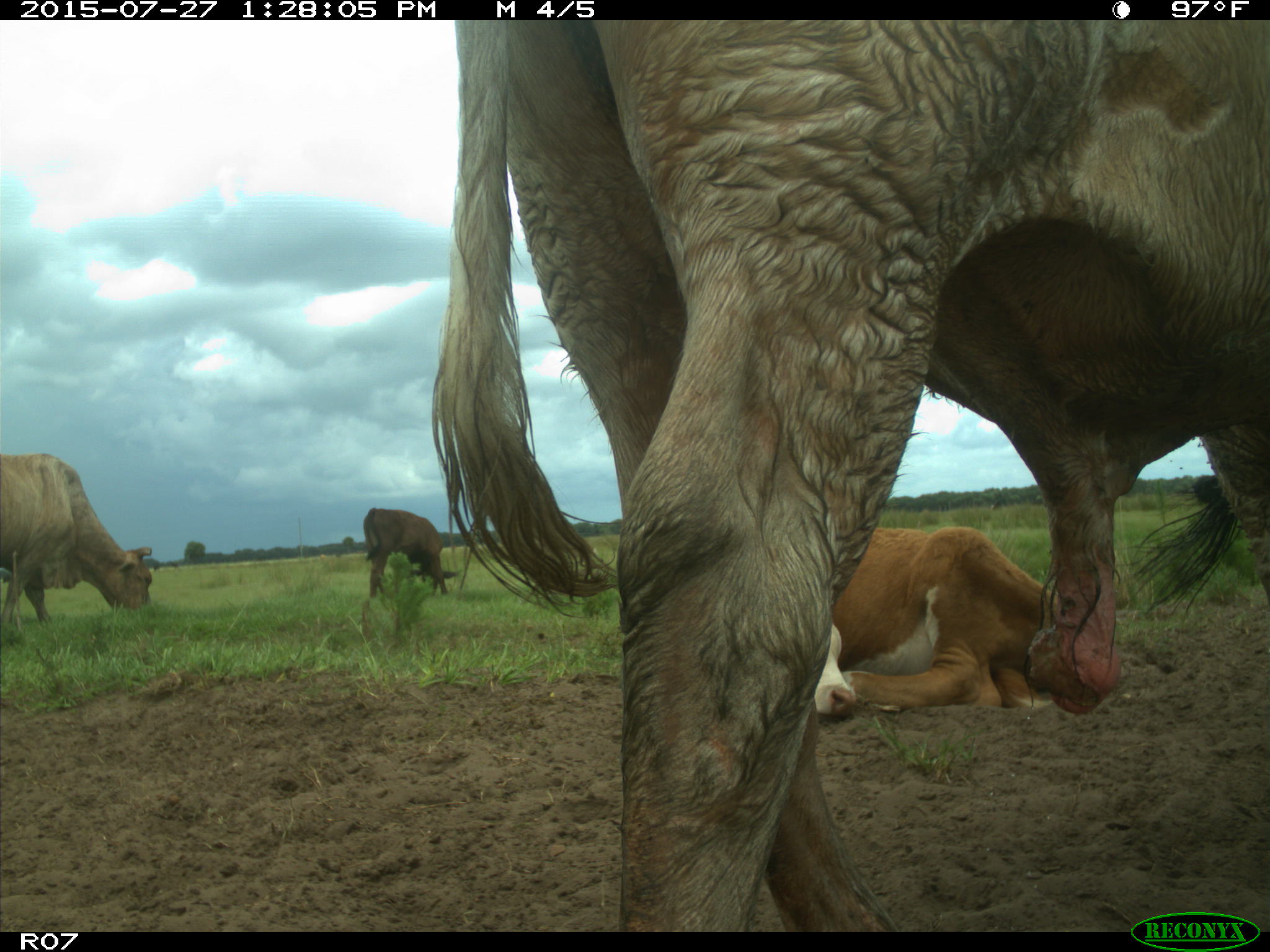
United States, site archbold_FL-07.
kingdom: Animalia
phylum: Chordata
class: Mammalia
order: Artiodactyla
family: Bovidae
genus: Bos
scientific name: Bos taurus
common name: domestic cow